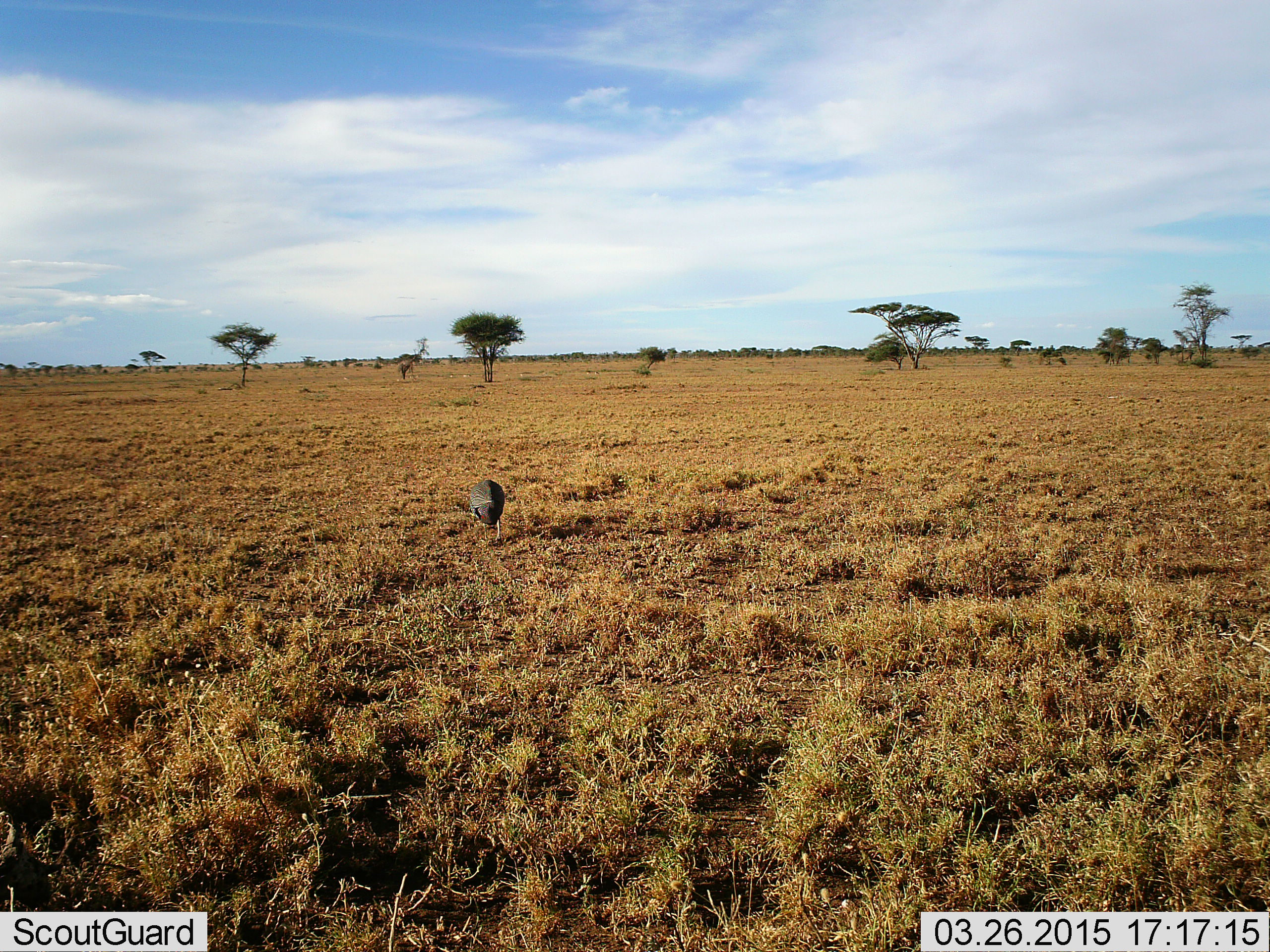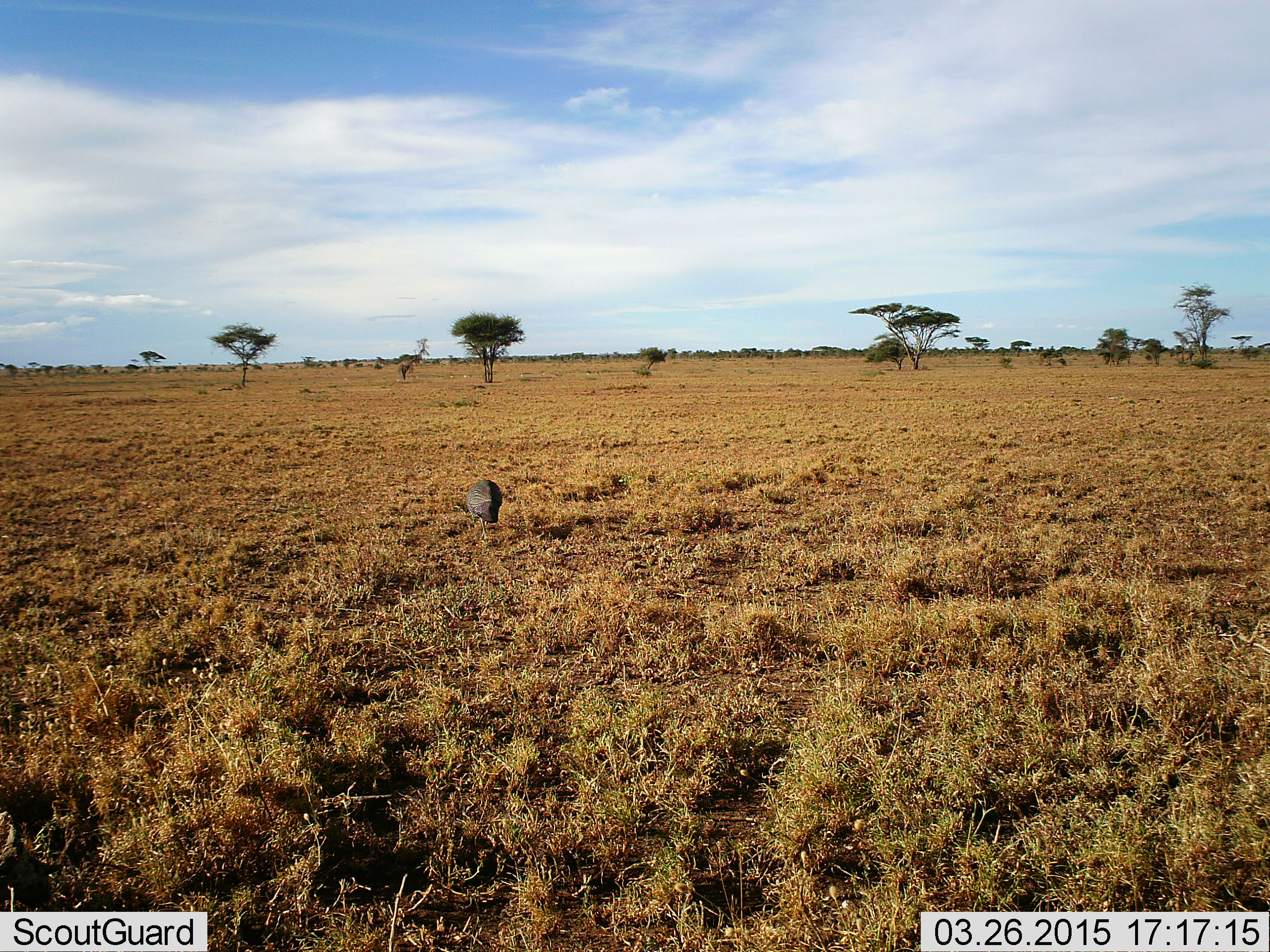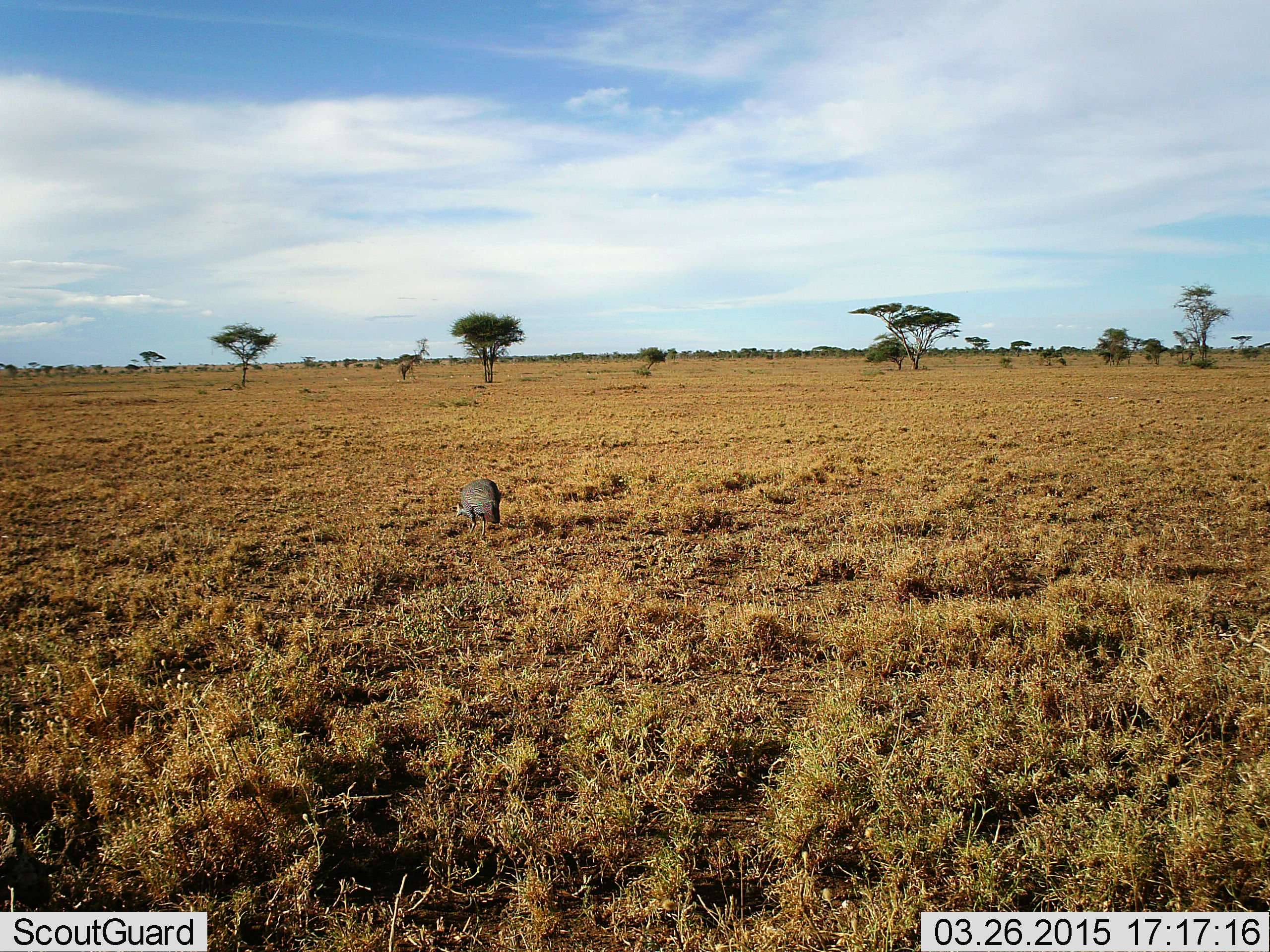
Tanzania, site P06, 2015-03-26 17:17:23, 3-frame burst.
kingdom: Animalia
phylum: Chordata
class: Aves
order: Galliformes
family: Numididae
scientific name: Numididae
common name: guinea fowl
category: guineafowl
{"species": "guineafowl (guinea fowl) (Numididae)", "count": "1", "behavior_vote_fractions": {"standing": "10%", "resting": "0%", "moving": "30%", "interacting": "0%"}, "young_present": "0%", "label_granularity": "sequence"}